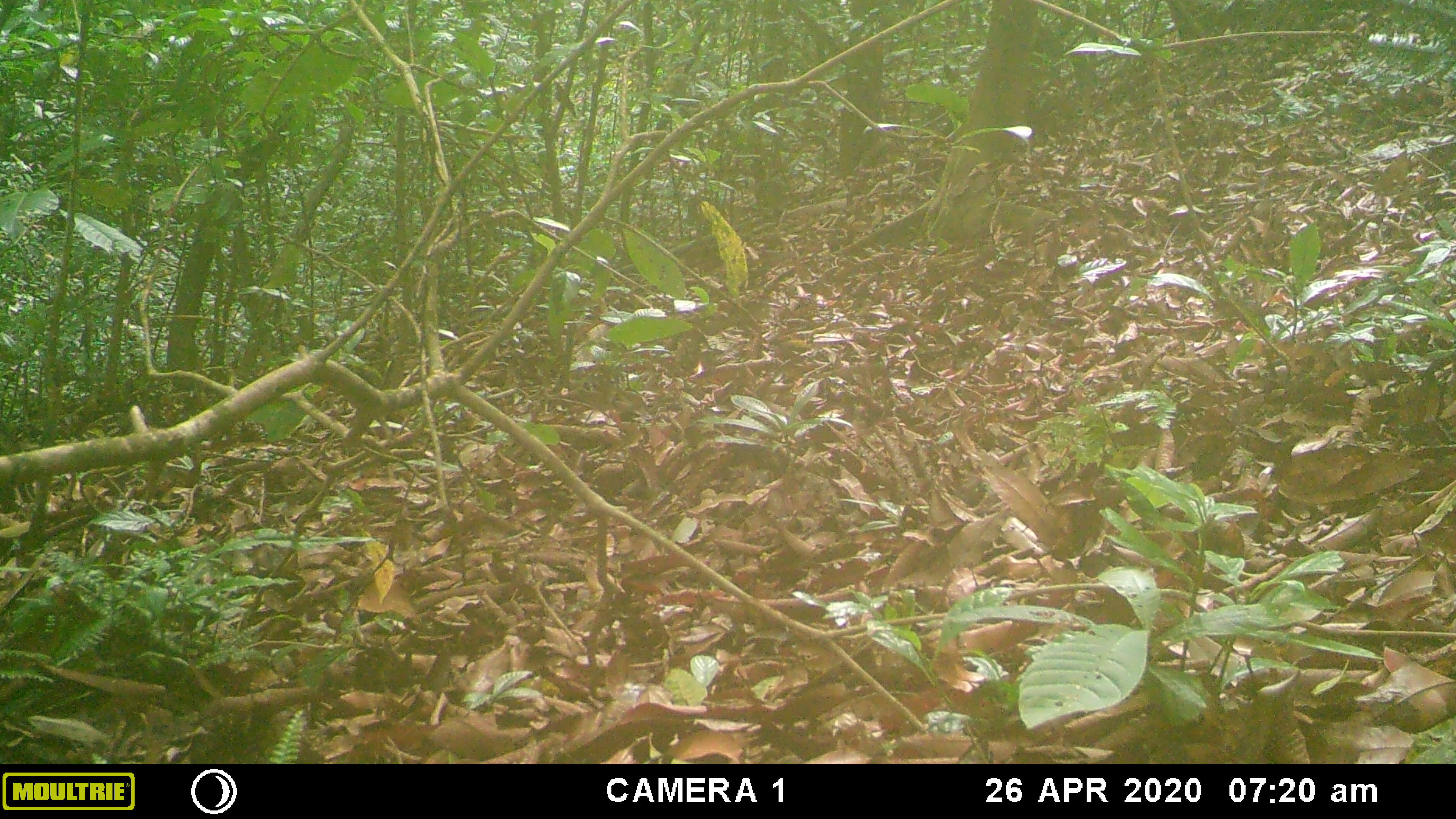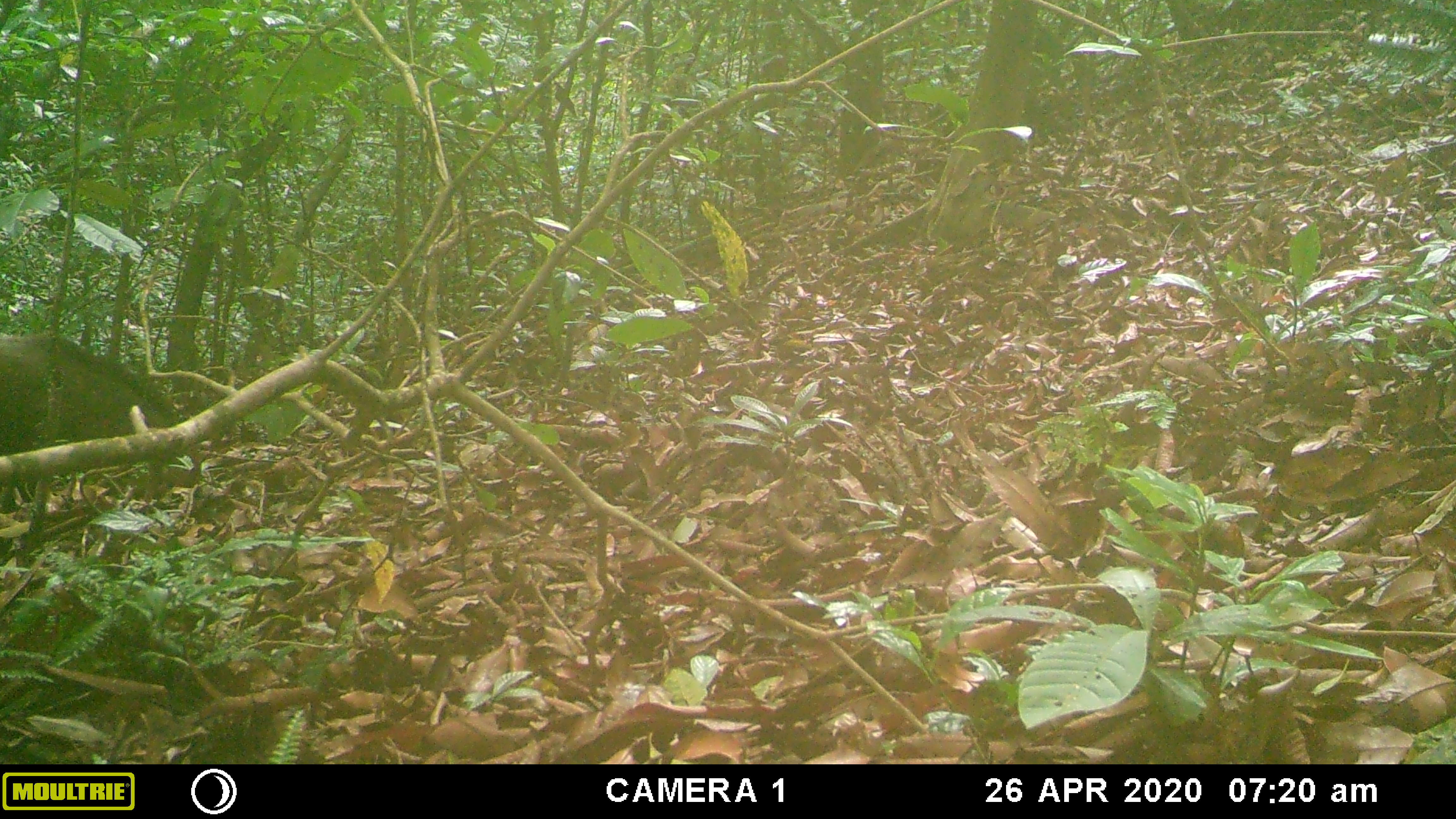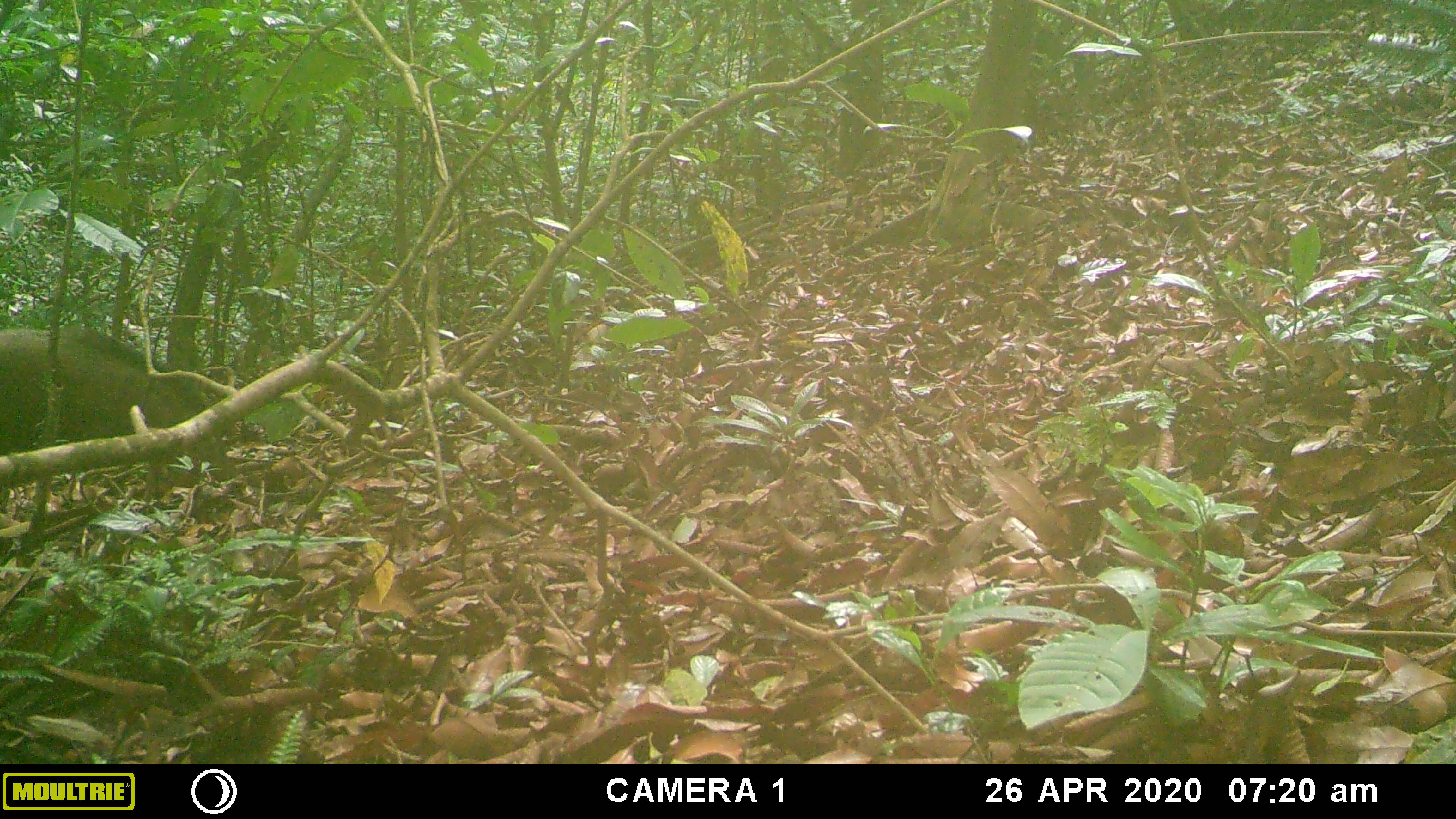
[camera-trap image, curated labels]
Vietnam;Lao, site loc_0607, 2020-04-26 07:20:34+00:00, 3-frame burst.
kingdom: Animalia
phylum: Chordata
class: Mammalia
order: Artiodactyla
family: Suidae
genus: Sus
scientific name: Sus scrofa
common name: eurasian wild pig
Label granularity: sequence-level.